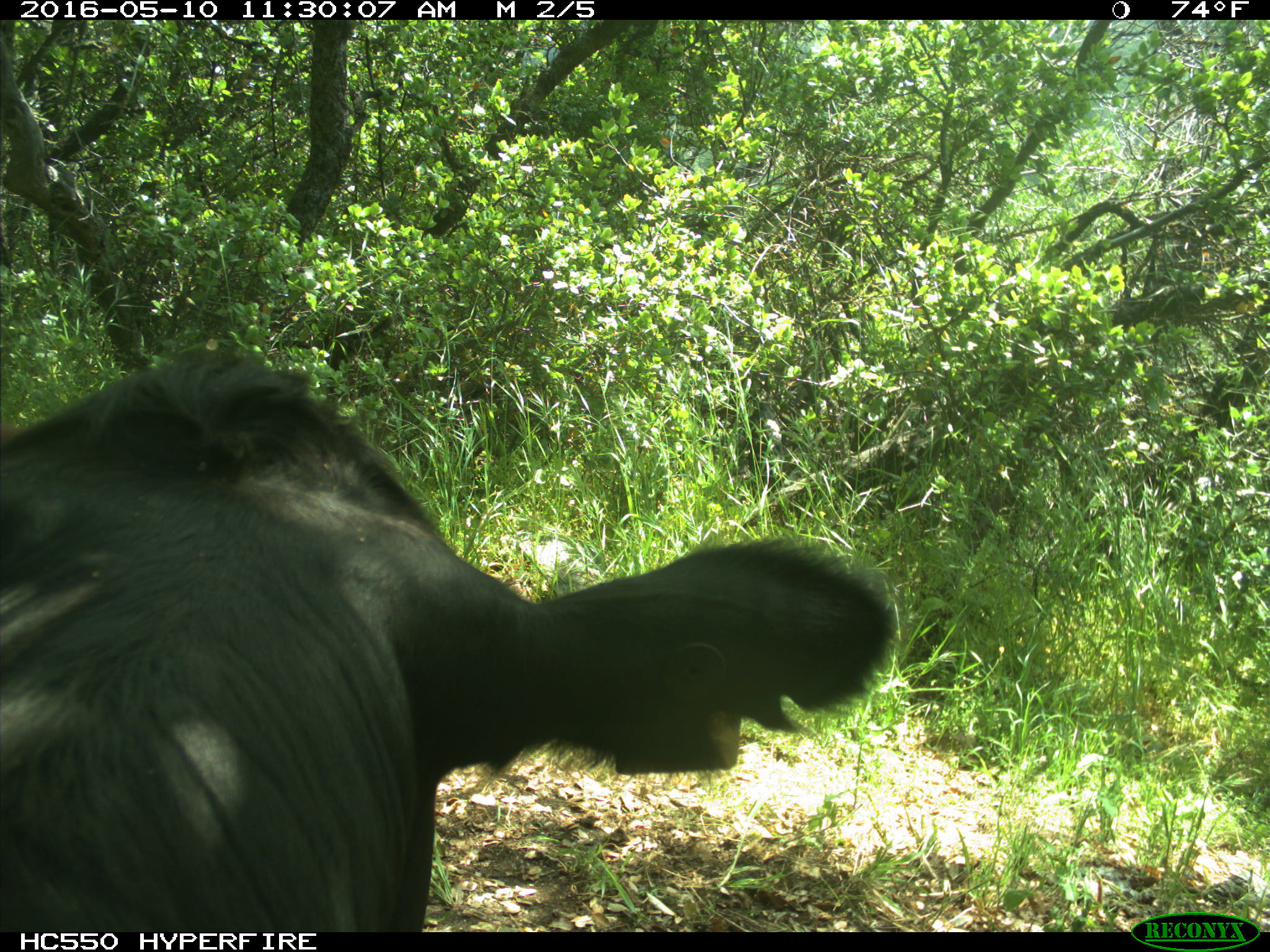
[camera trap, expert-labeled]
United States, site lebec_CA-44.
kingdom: Animalia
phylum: Chordata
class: Mammalia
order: Artiodactyla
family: Bovidae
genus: Bos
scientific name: Bos taurus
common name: domestic cow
Bos taurus (domestic cow).